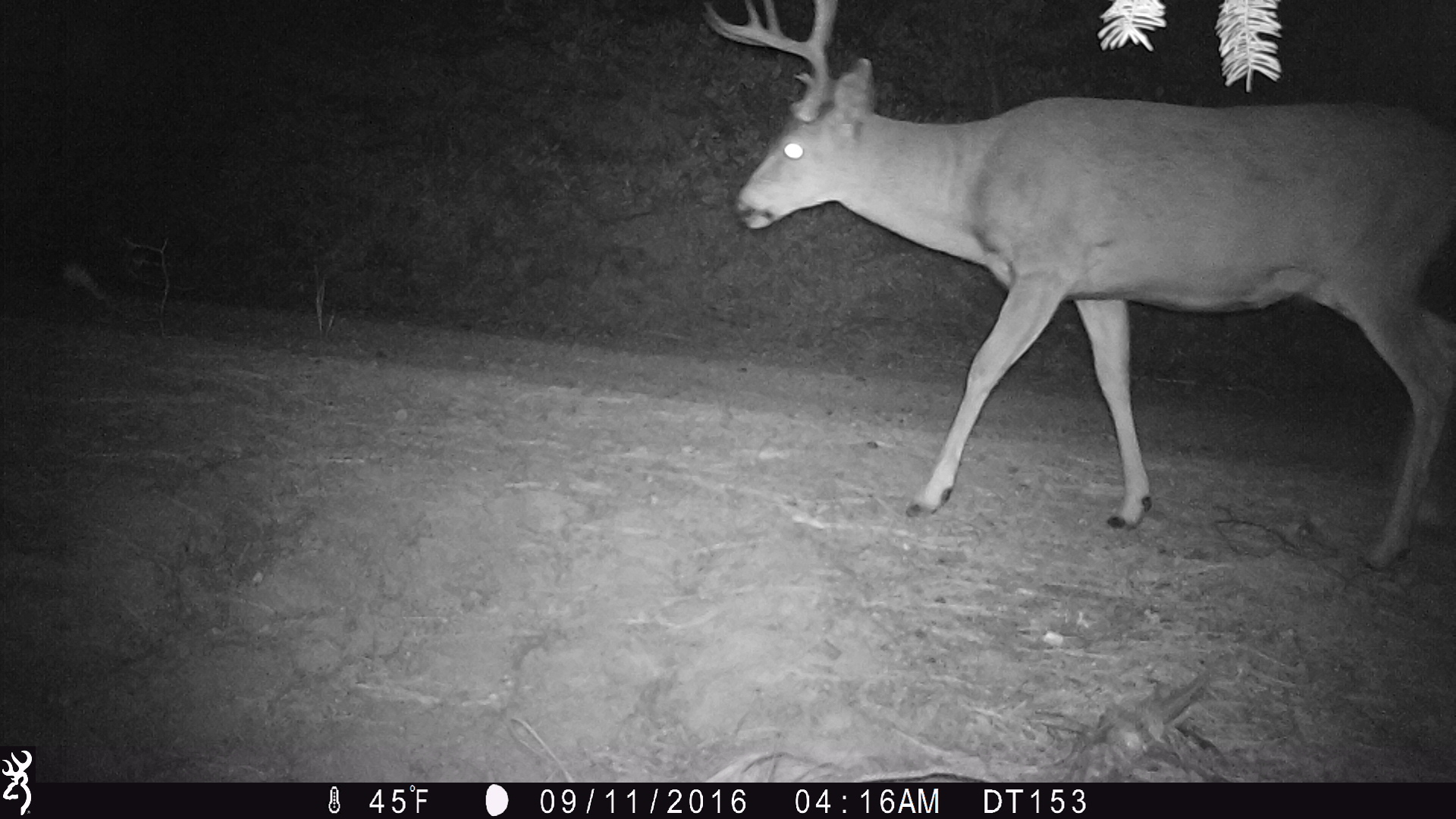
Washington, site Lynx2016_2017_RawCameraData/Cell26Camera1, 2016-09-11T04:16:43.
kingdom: Animalia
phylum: Chordata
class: Mammalia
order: Artiodactyla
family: Cervidae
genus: Odocoileus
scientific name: Odocoileus hemionus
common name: mule deer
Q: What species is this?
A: Odocoileus hemionus (mule deer).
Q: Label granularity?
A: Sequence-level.